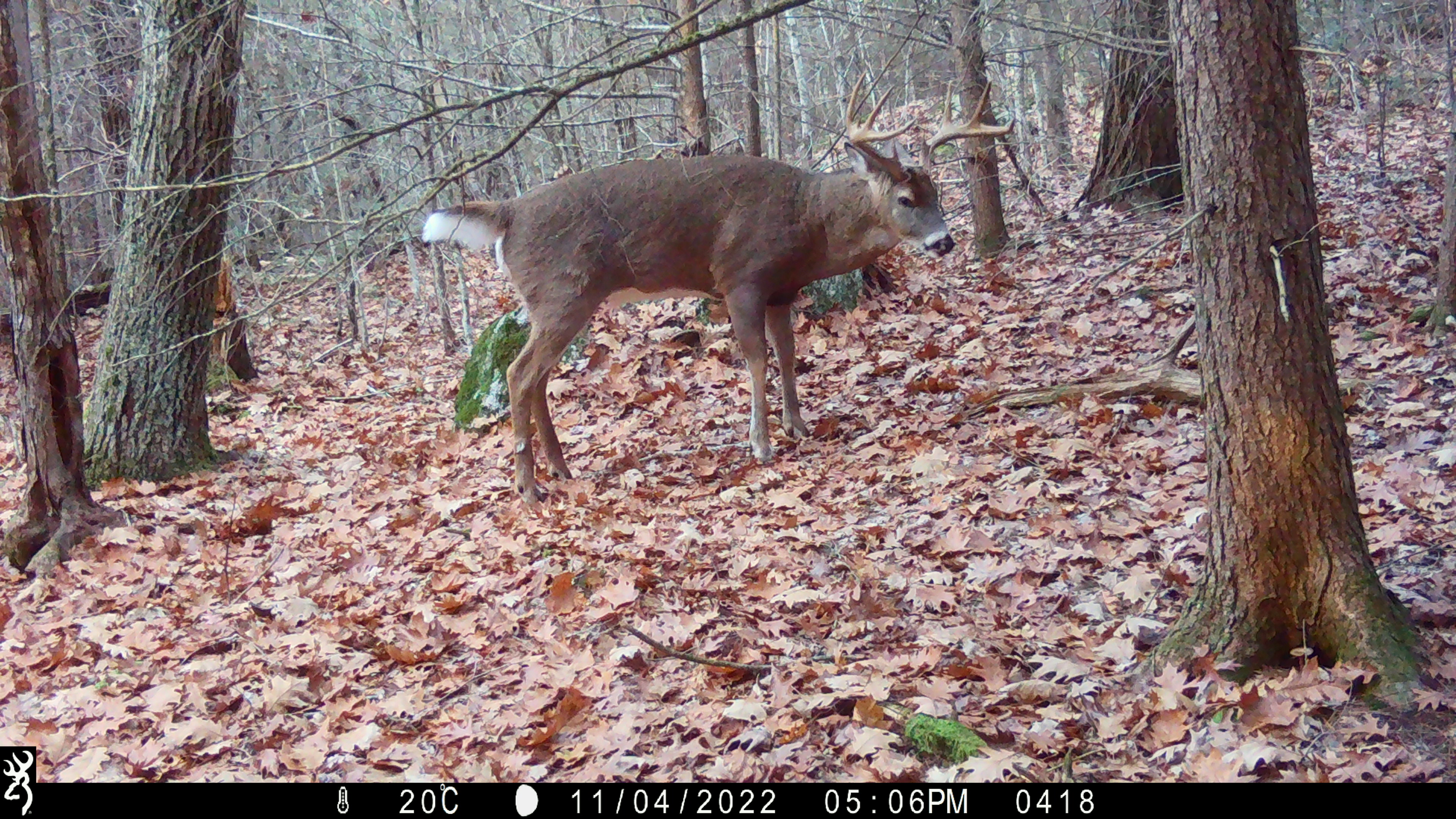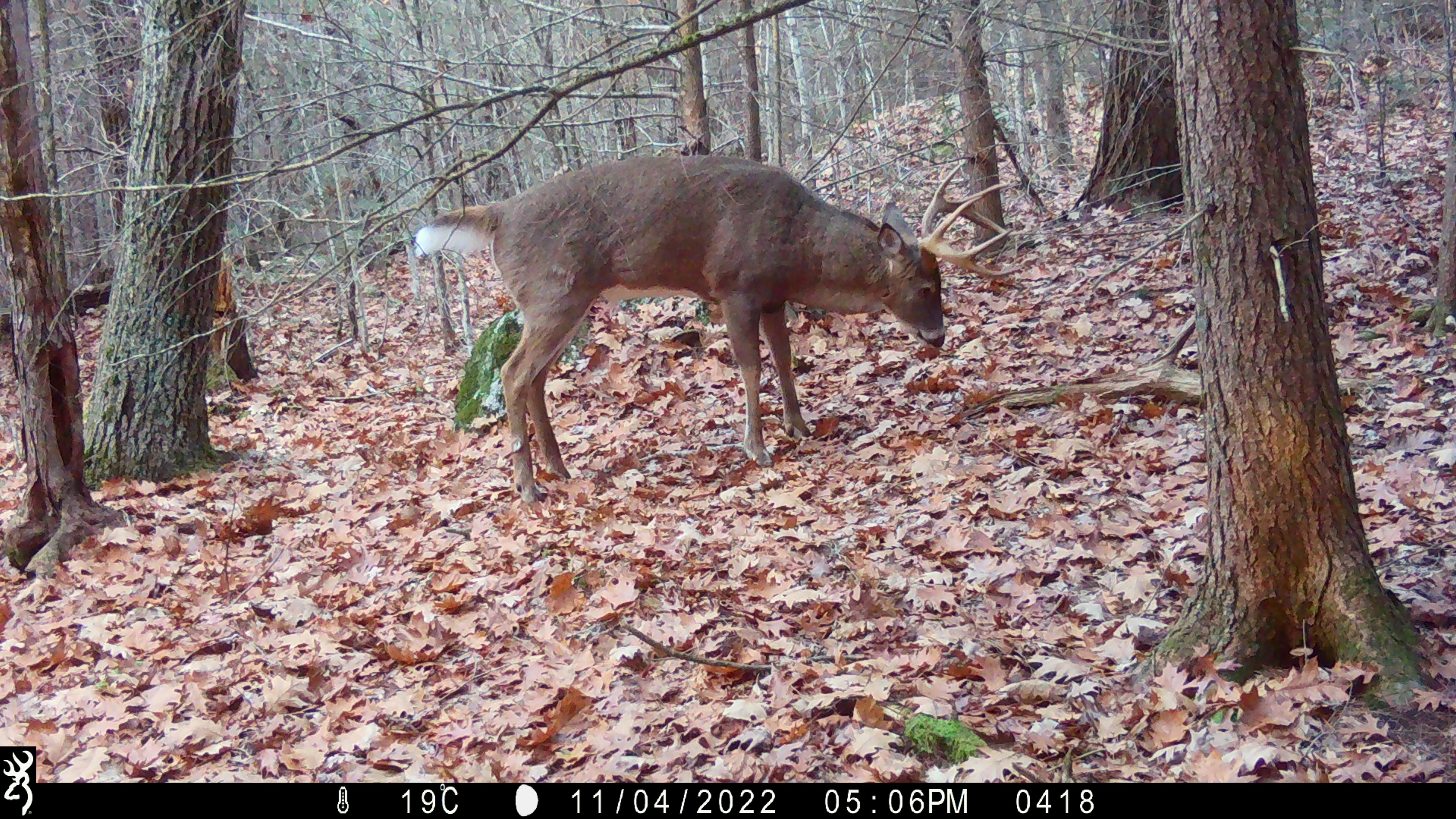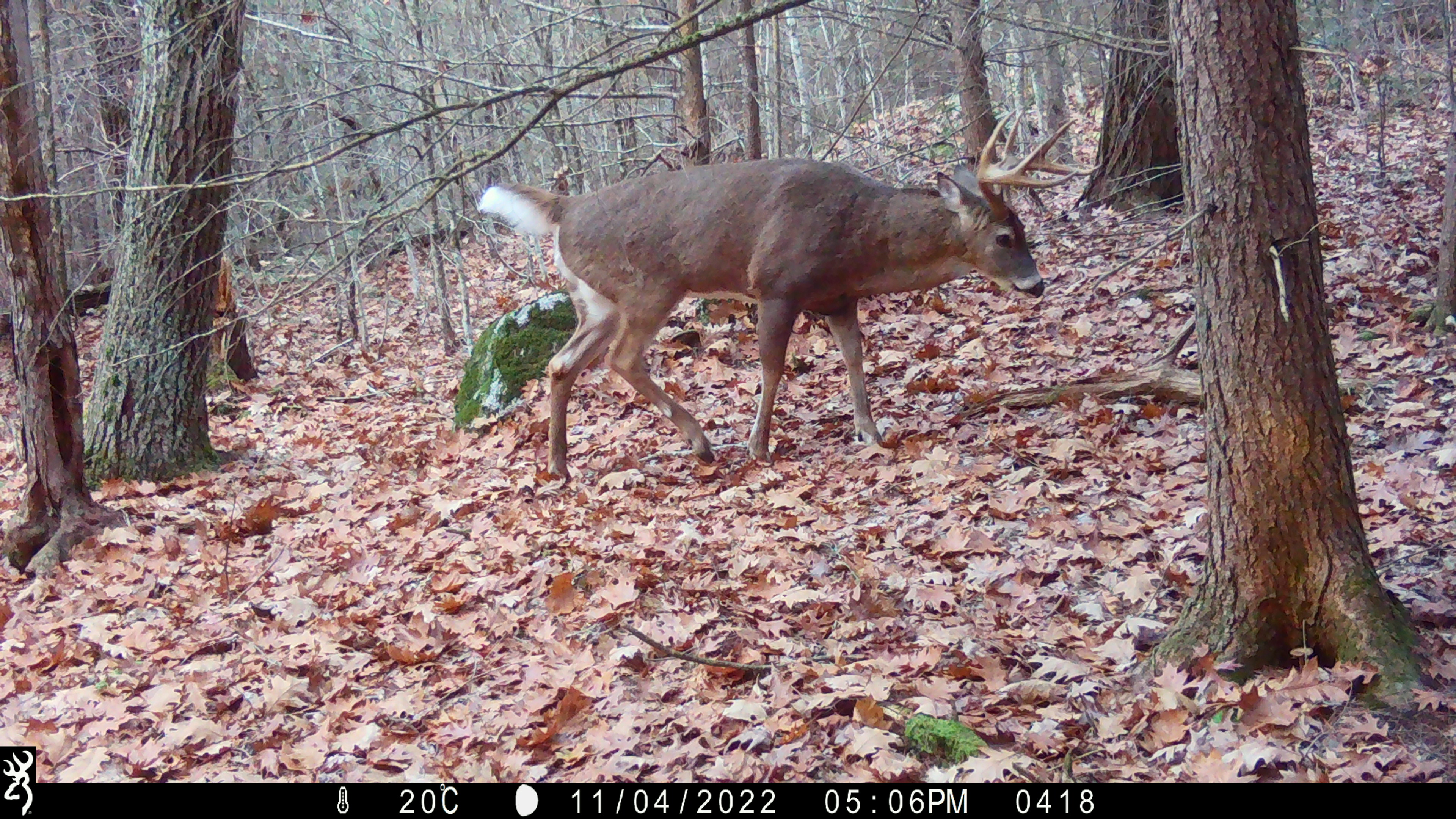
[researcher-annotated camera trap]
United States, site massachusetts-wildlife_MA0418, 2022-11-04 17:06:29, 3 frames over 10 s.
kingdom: Animalia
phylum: Chordata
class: Mammalia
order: Artiodactyla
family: Cervidae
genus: Odocoileus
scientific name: Odocoileus virginianus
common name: white-tailed deer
White-tailed deer (Odocoileus virginianus).